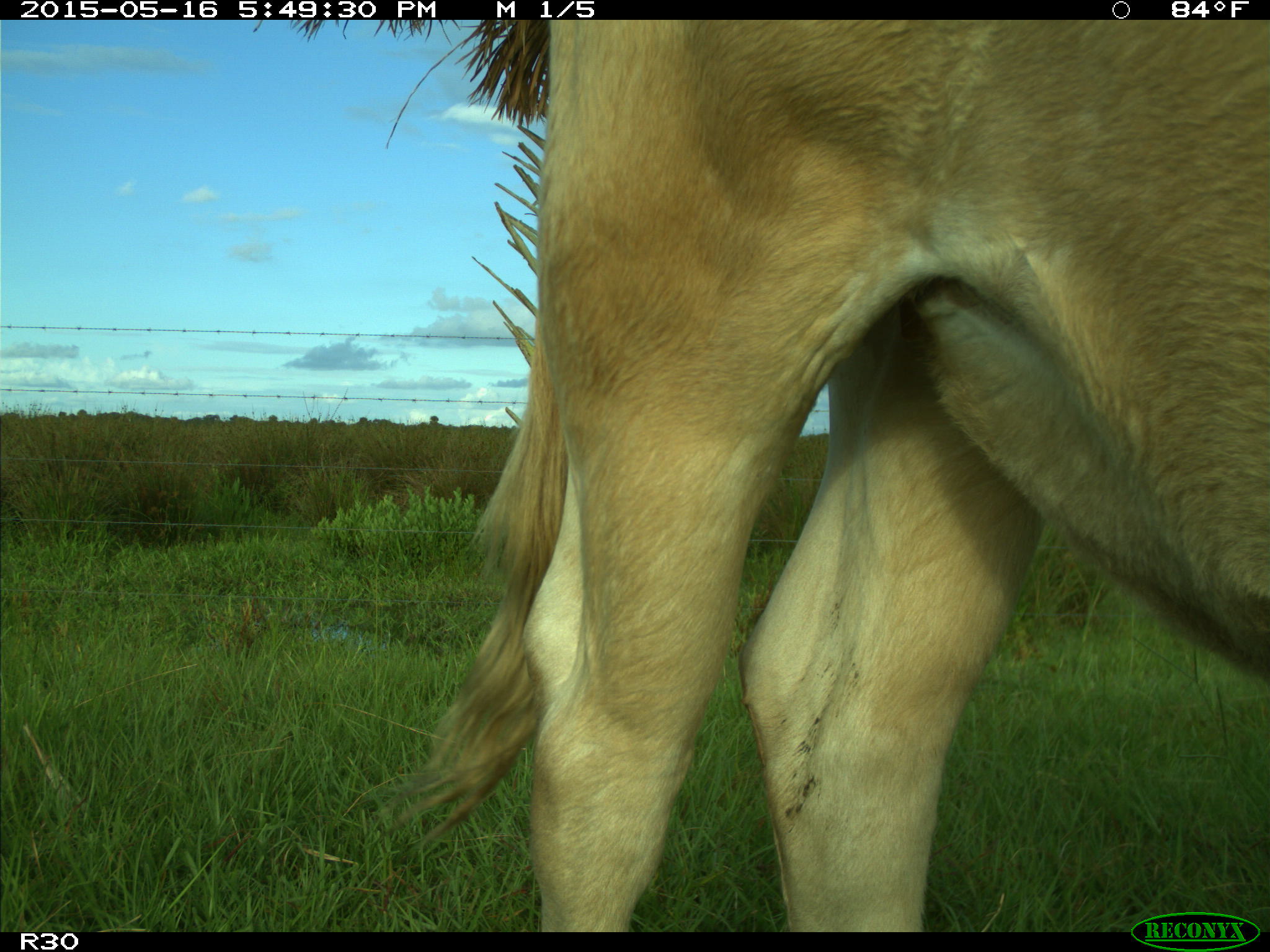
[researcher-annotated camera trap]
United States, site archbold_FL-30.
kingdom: Animalia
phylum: Chordata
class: Mammalia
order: Artiodactyla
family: Bovidae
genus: Bos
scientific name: Bos taurus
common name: domestic cow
Bos taurus (domestic cow).